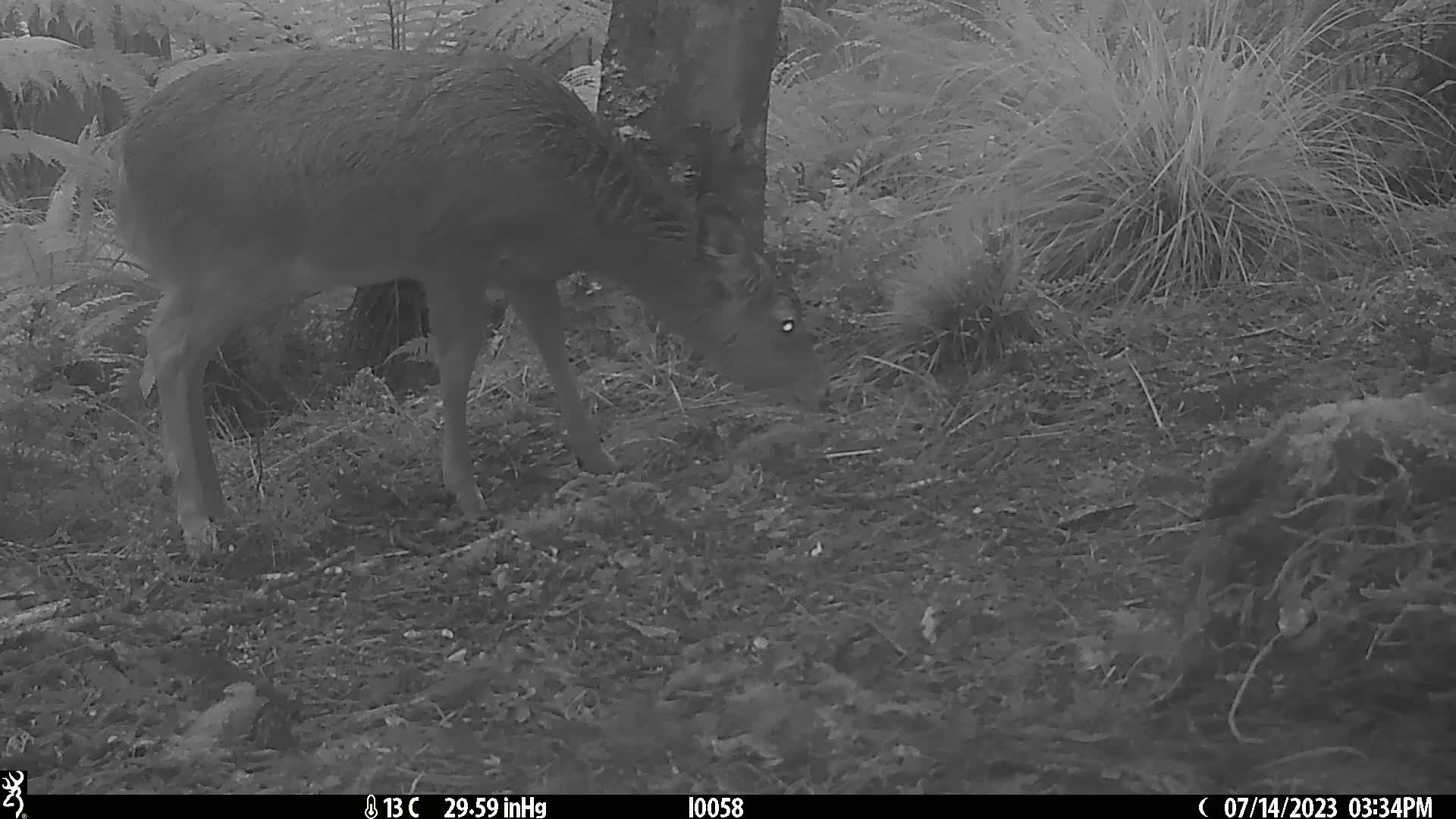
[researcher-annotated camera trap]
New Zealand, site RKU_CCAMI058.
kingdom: Animalia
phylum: Chordata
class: Mammalia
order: Artiodactyla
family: Cervidae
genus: Odocoileus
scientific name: Odocoileus virginianus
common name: white-tailed deer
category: white tailed deer